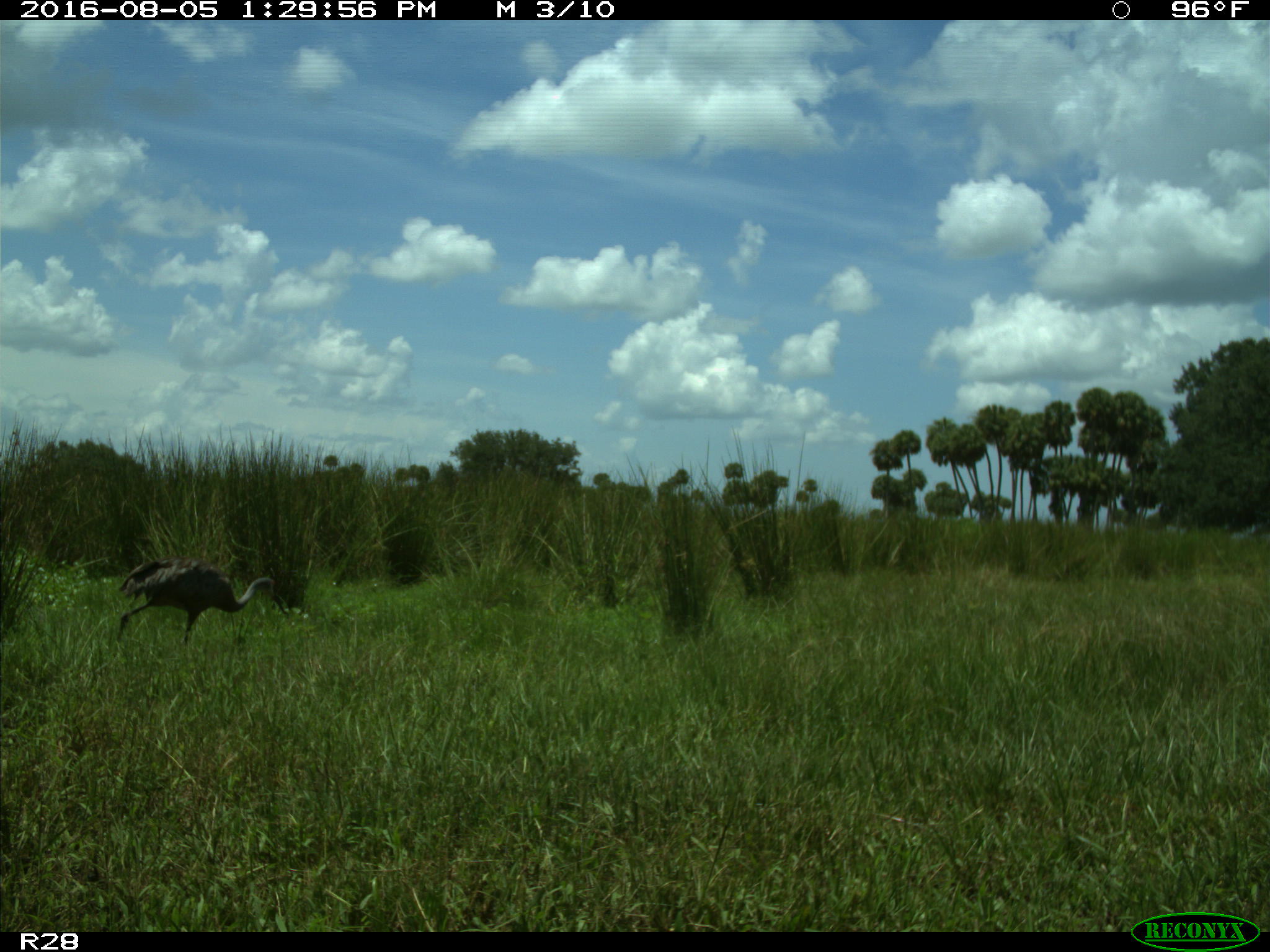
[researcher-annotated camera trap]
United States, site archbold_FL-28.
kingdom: Animalia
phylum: Chordata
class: Aves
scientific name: Aves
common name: birds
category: unidentified bird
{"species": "unidentified bird (birds) (Aves)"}